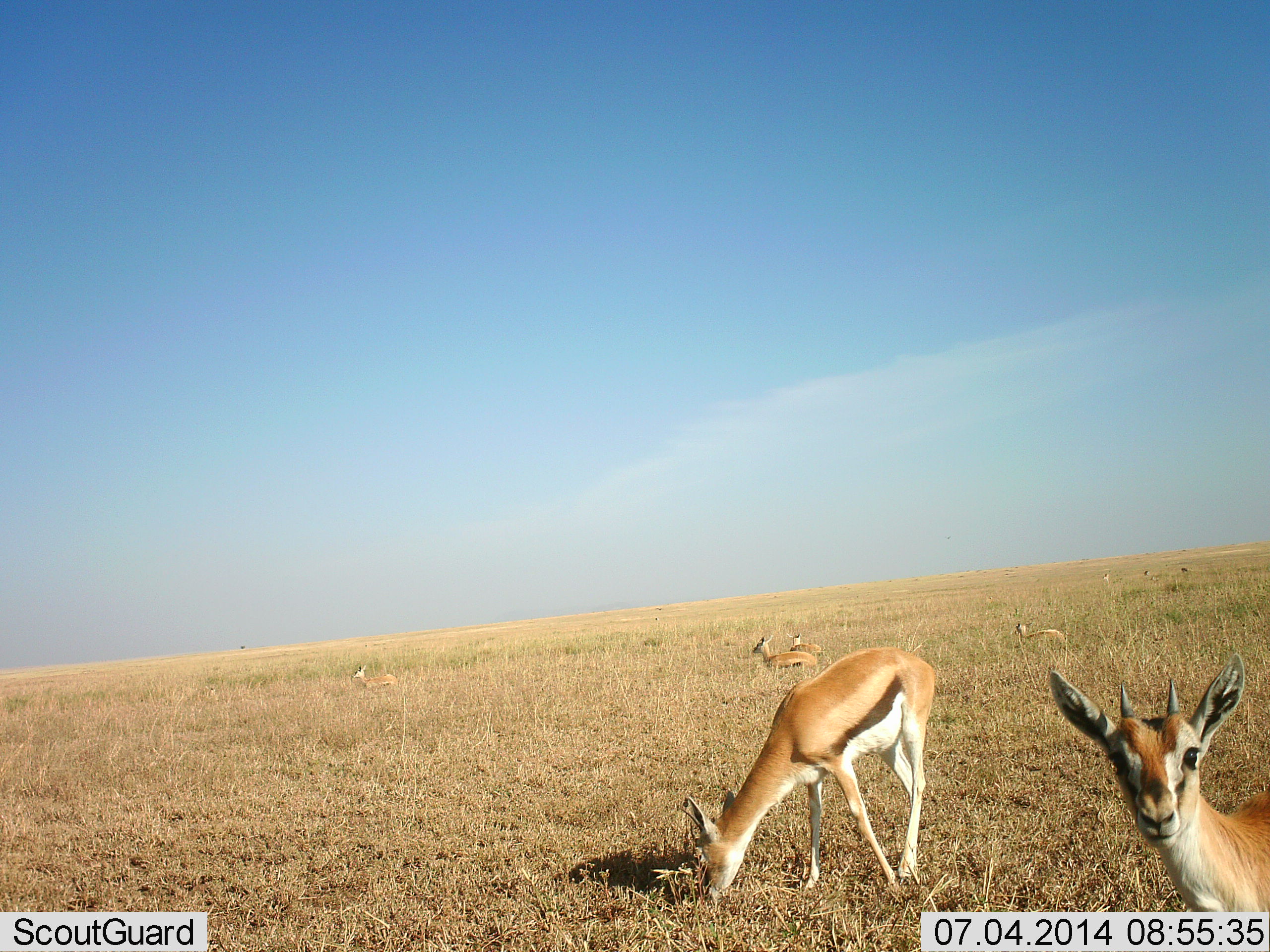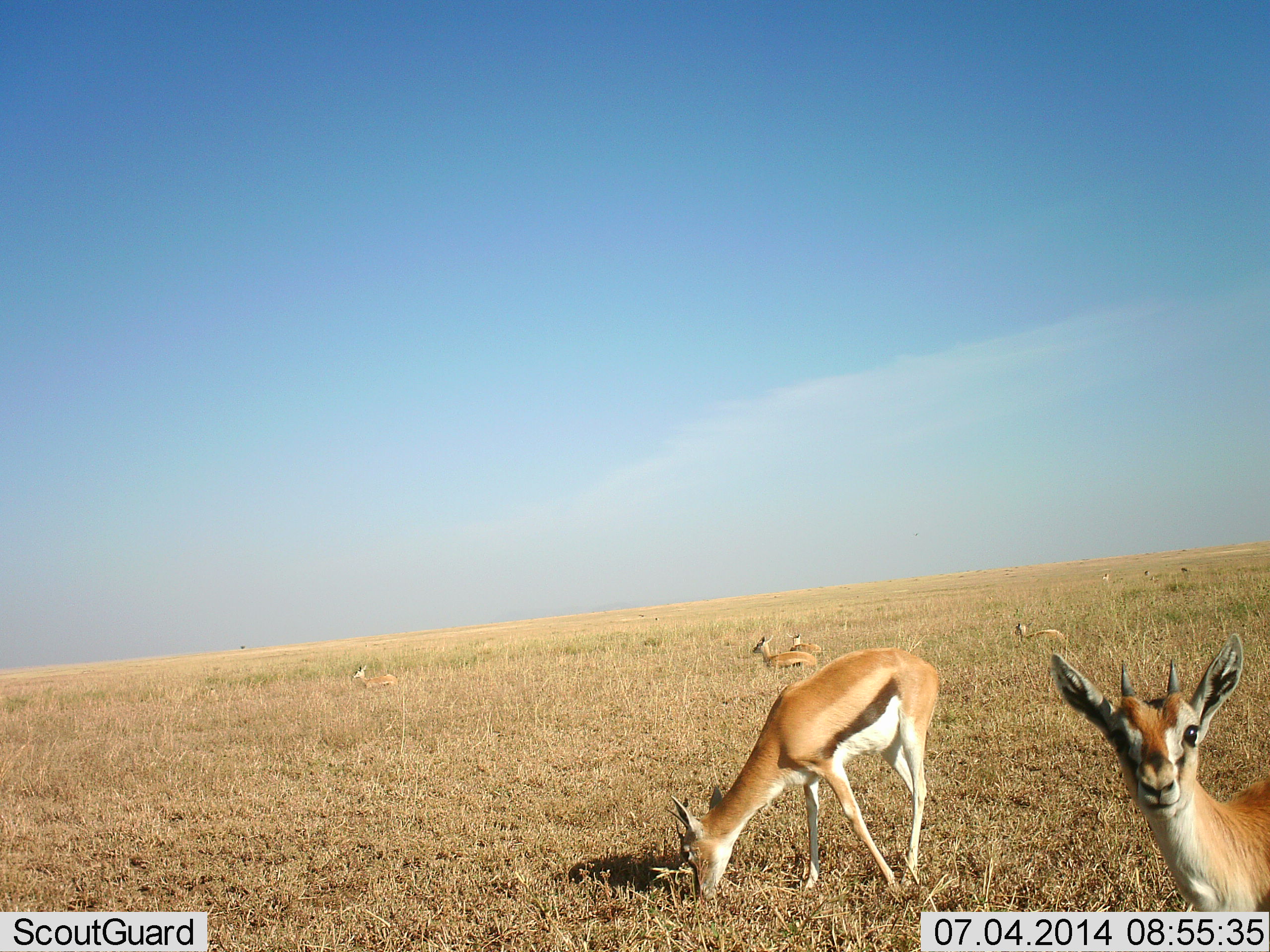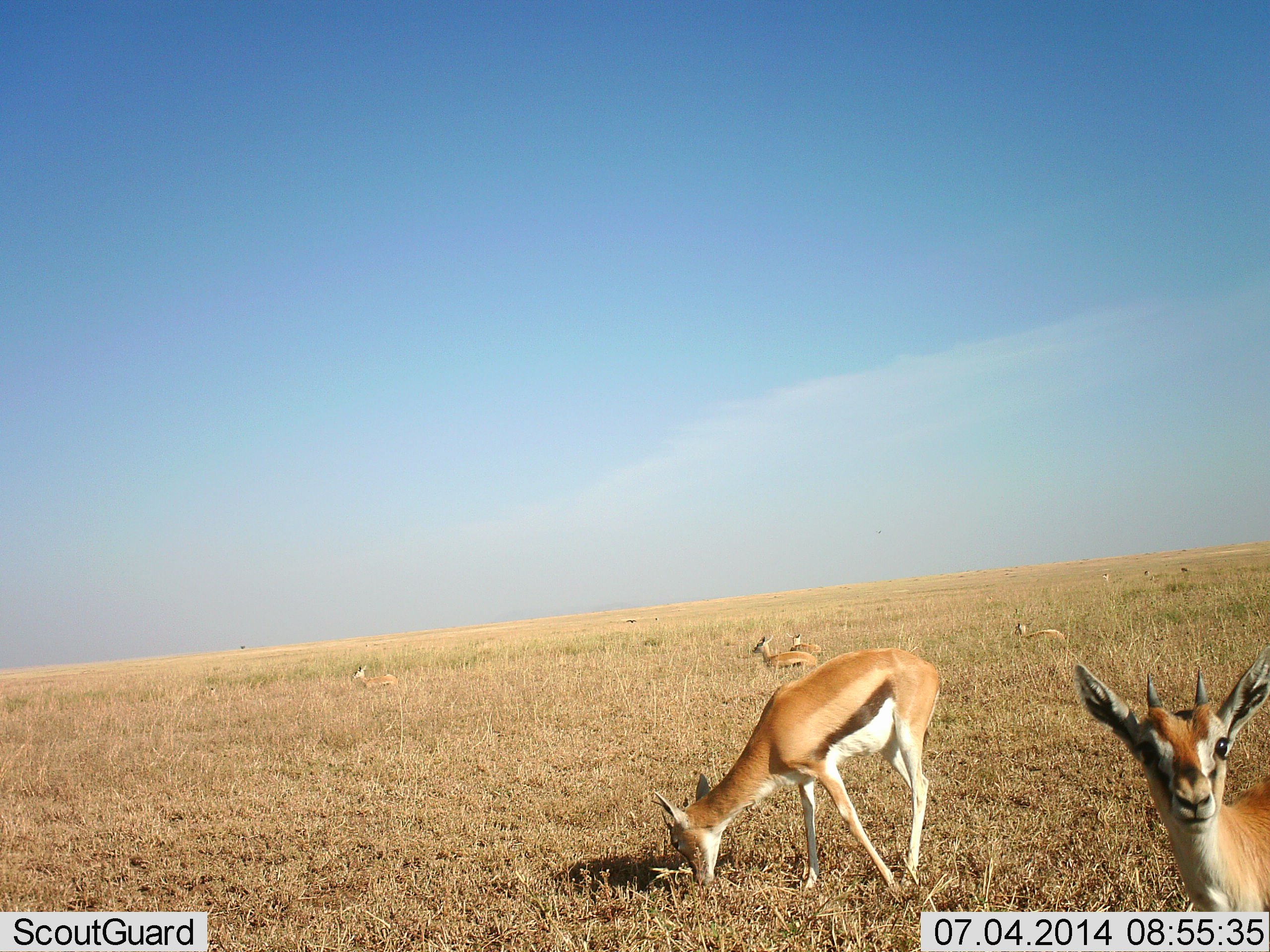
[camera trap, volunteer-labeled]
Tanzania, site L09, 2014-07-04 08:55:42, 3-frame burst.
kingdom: Animalia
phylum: Chordata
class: Mammalia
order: Artiodactyla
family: Bovidae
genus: Eudorcas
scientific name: Eudorcas thomsonii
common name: thomson's gazelle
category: gazellethomsons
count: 7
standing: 50%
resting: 50%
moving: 20%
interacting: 0%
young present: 0%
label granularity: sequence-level